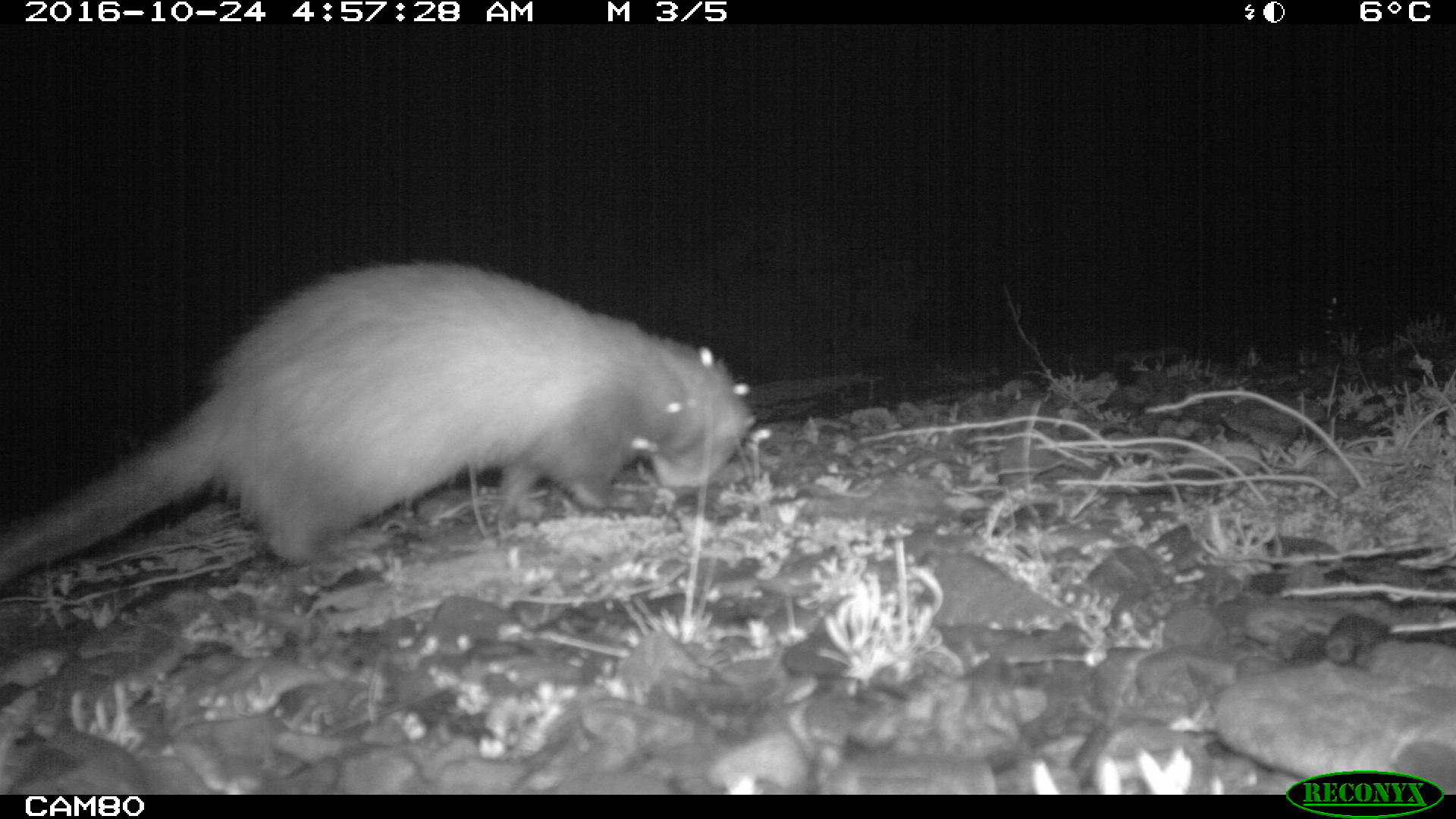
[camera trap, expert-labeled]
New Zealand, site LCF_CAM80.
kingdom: Animalia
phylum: Chordata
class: Mammalia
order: Carnivora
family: Mustelidae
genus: Mustela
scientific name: Mustela furo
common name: ferret